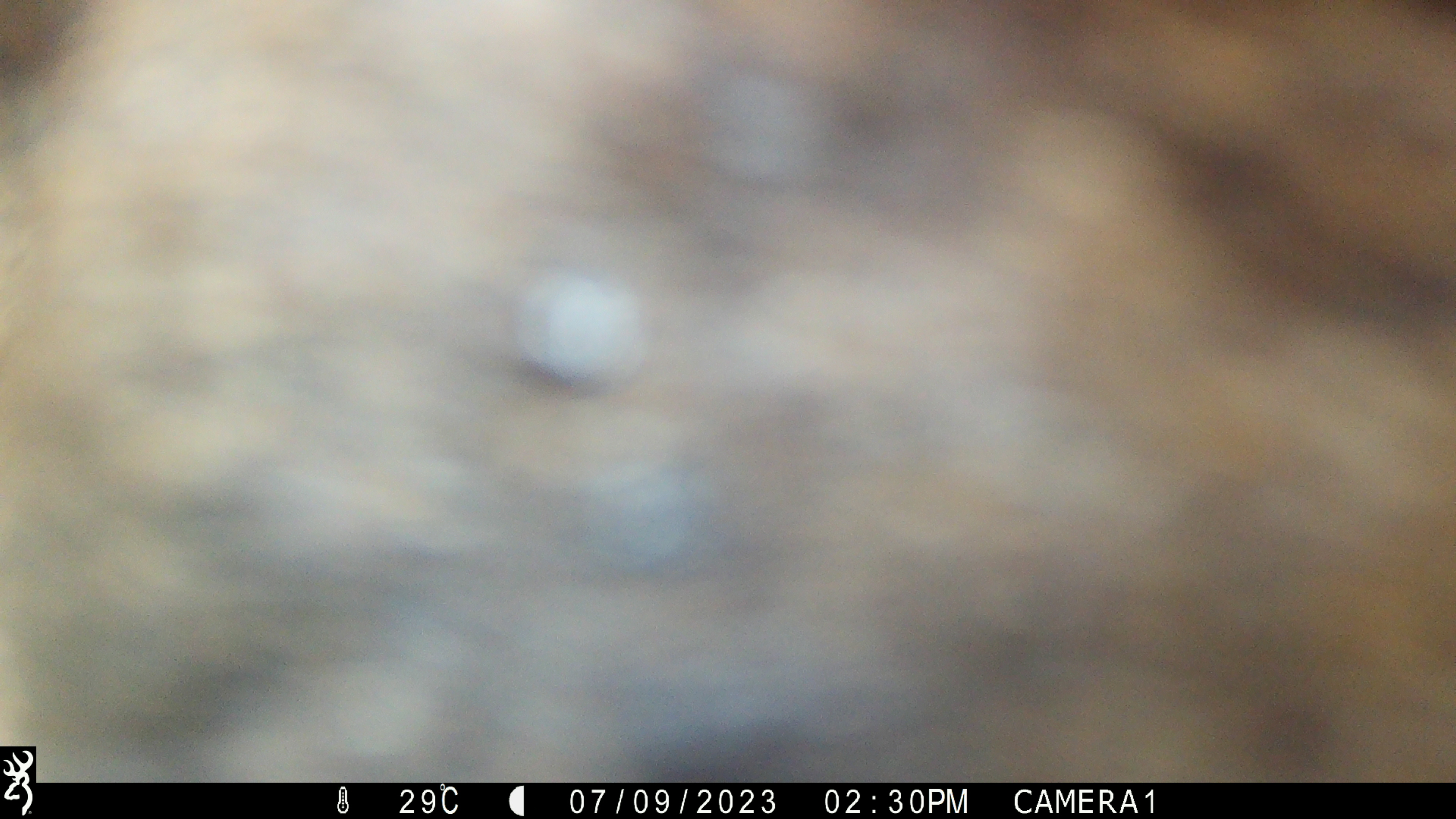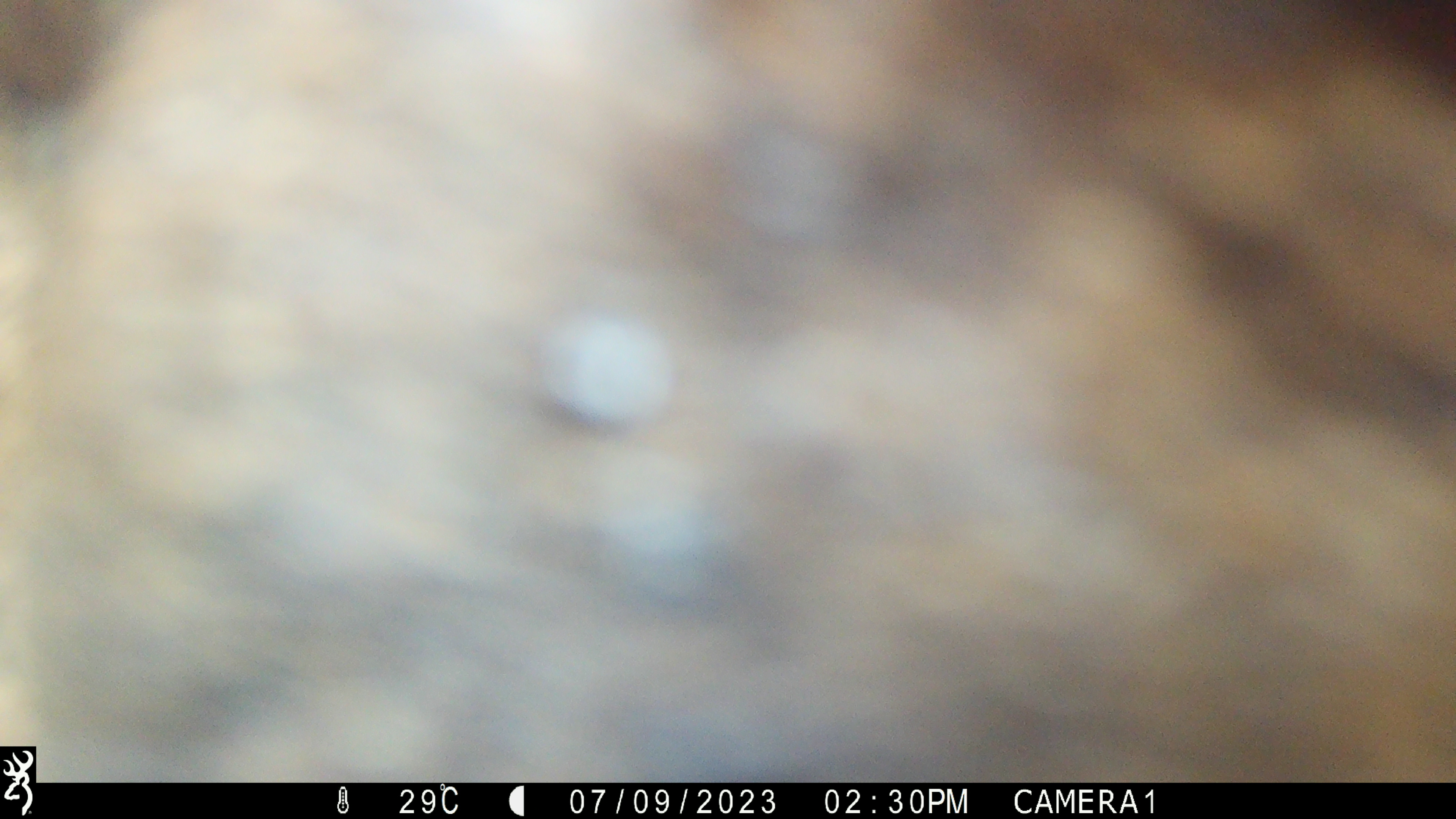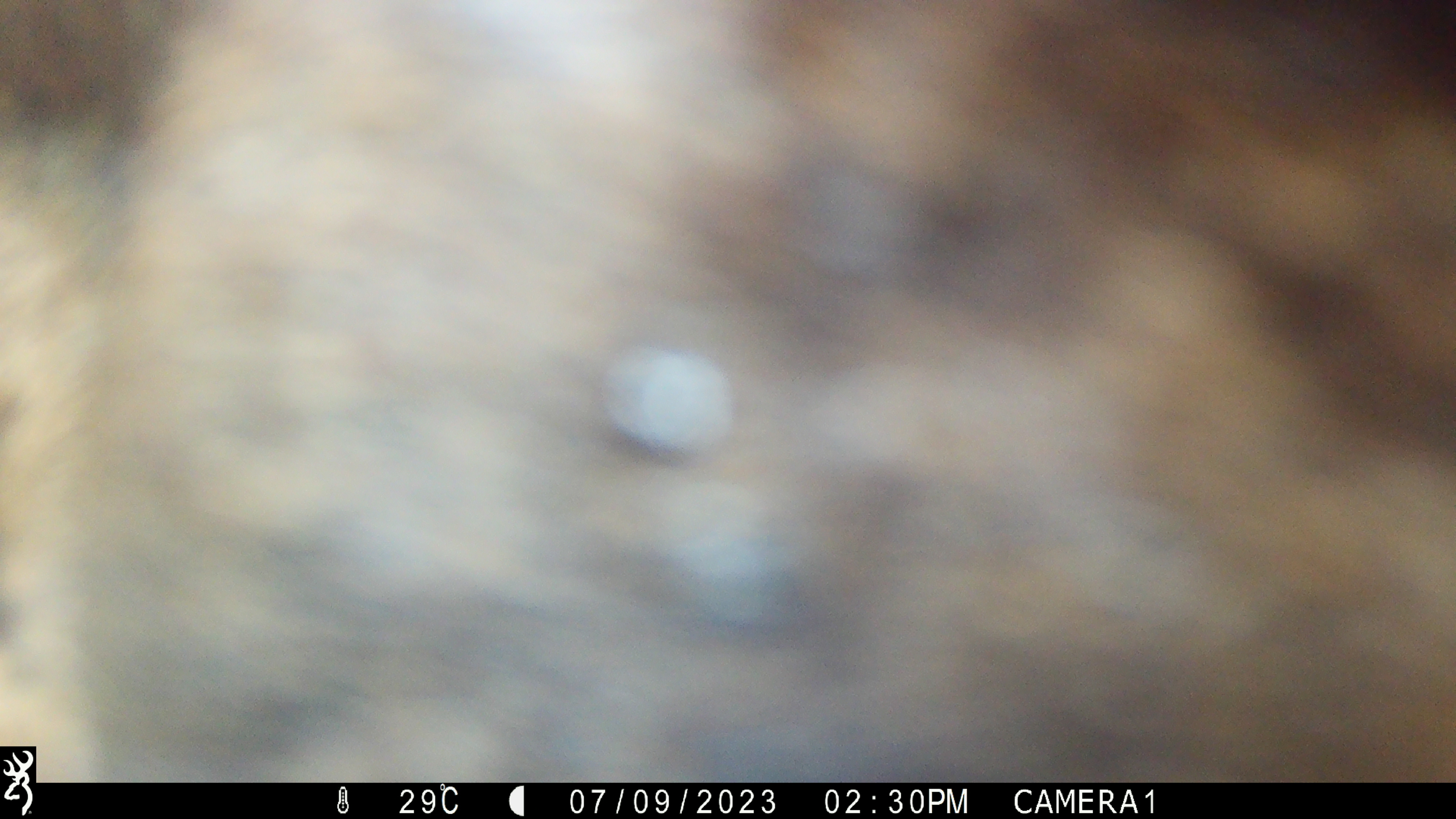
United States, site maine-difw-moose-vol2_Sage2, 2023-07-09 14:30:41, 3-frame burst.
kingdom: Animalia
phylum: Chordata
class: Mammalia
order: Artiodactyla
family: Cervidae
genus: Alces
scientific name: Alces alces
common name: moose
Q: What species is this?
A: Moose (Alces alces).